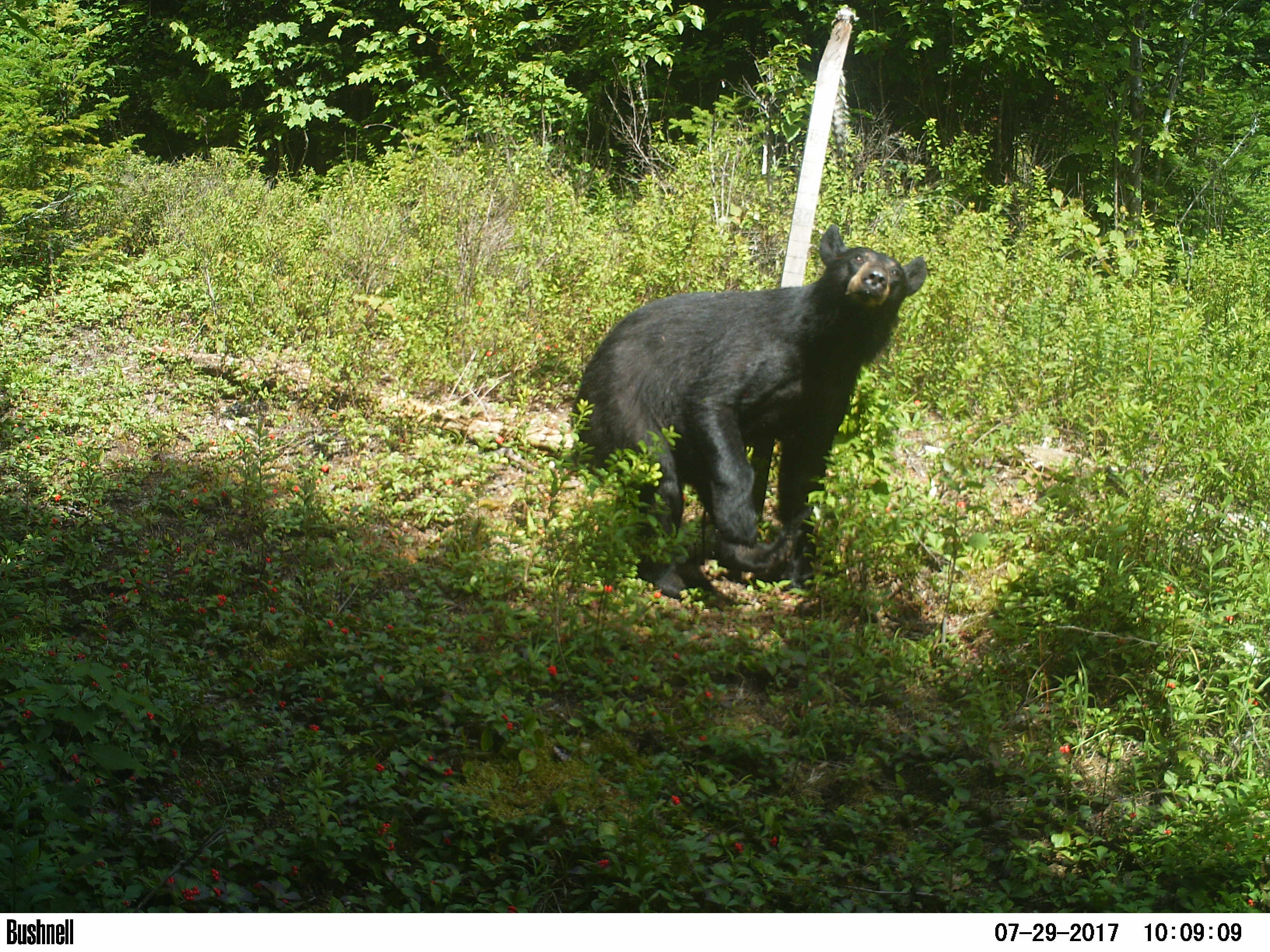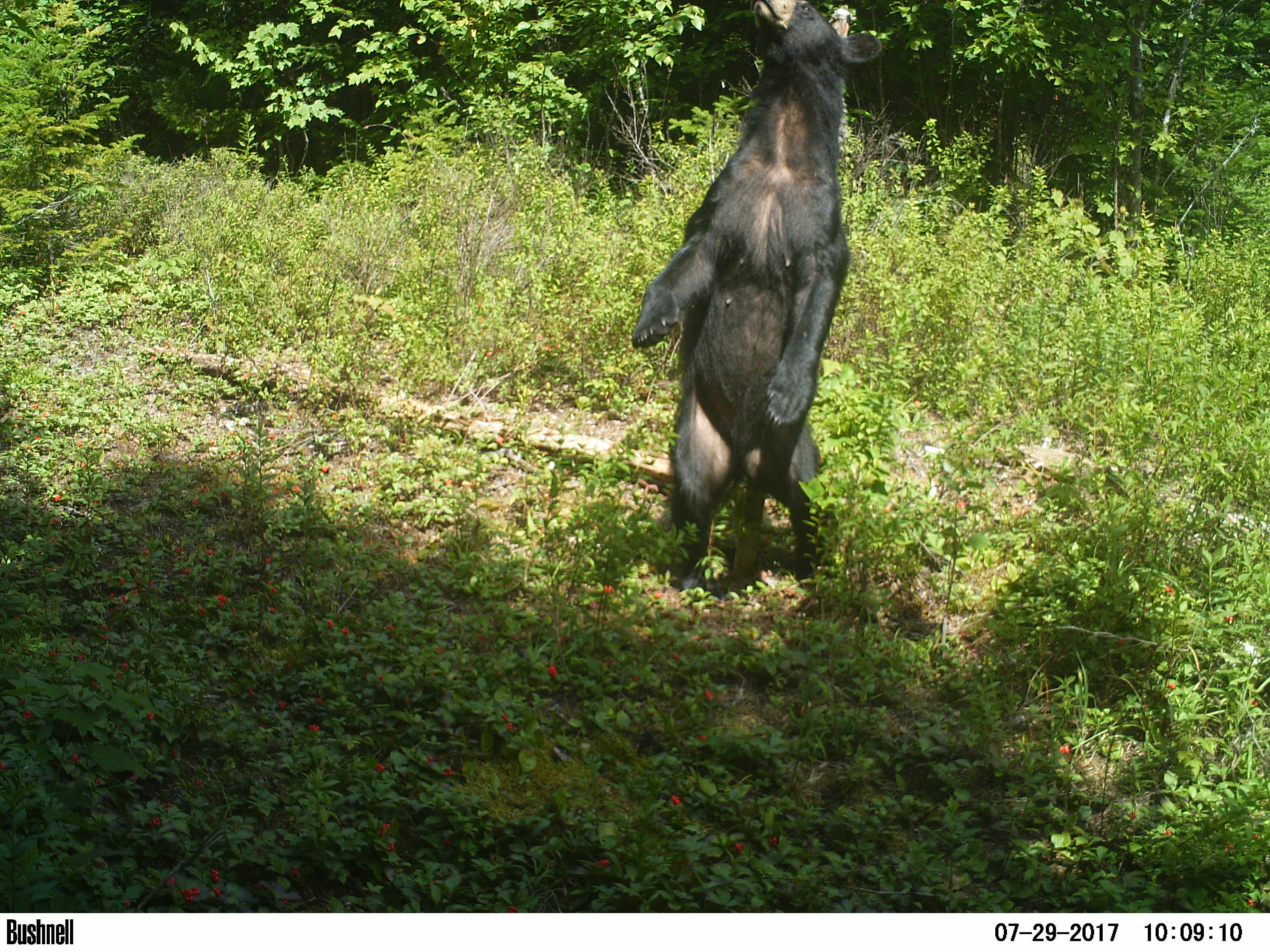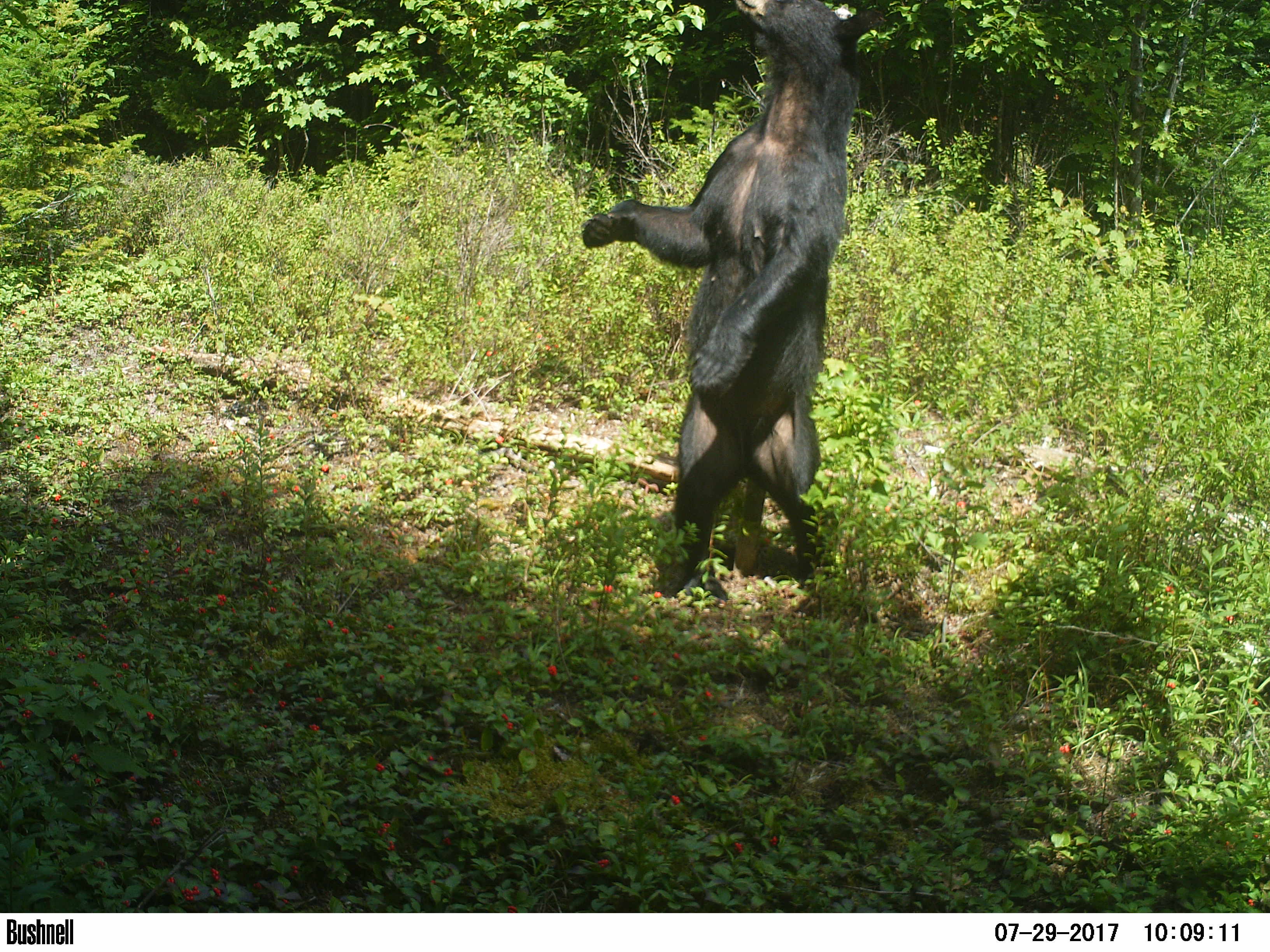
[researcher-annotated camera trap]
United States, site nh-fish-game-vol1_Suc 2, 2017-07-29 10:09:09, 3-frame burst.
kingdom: Animalia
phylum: Chordata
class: Mammalia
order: Carnivora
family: Ursidae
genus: Ursus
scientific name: Ursus americanus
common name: black bear